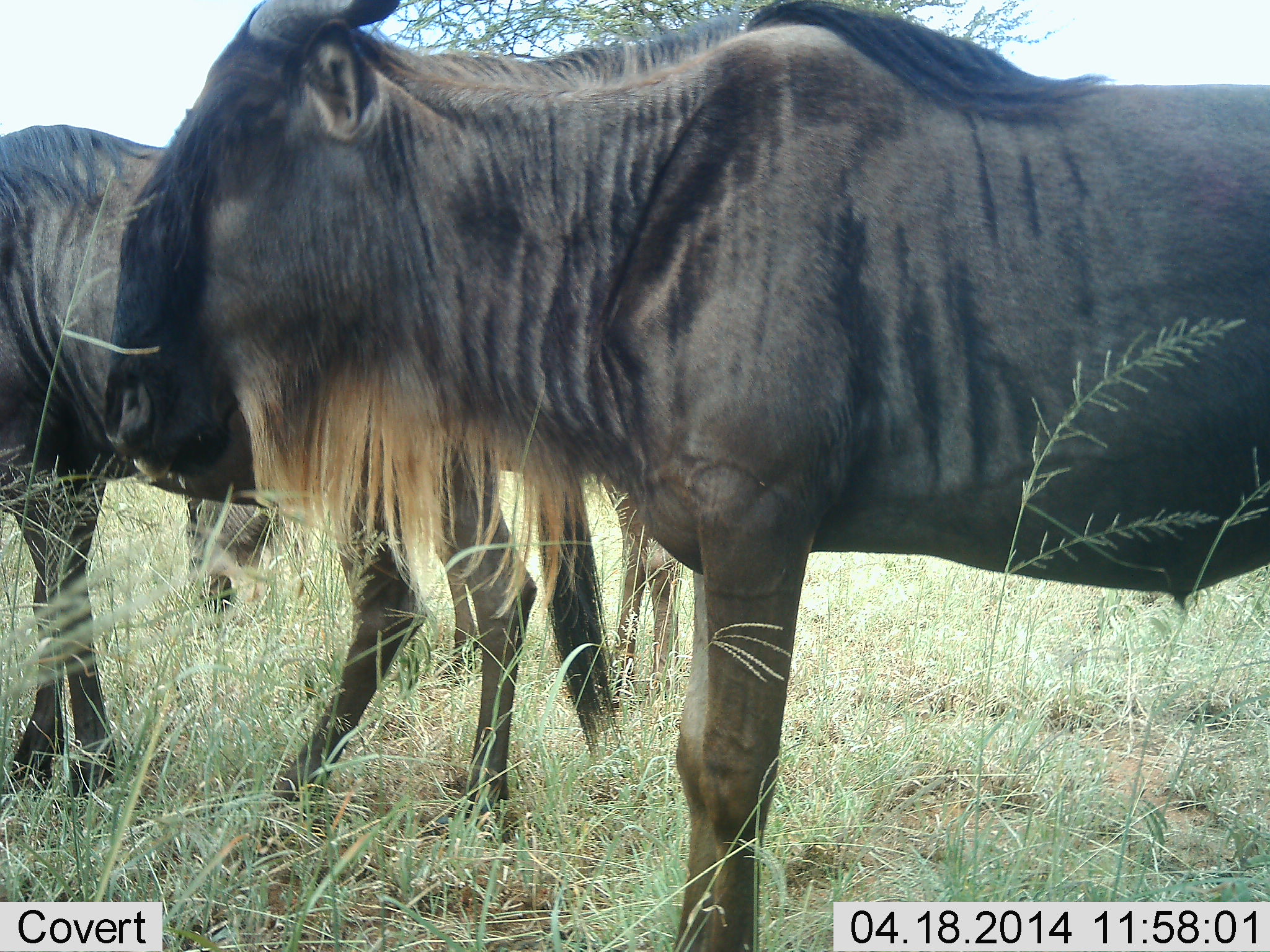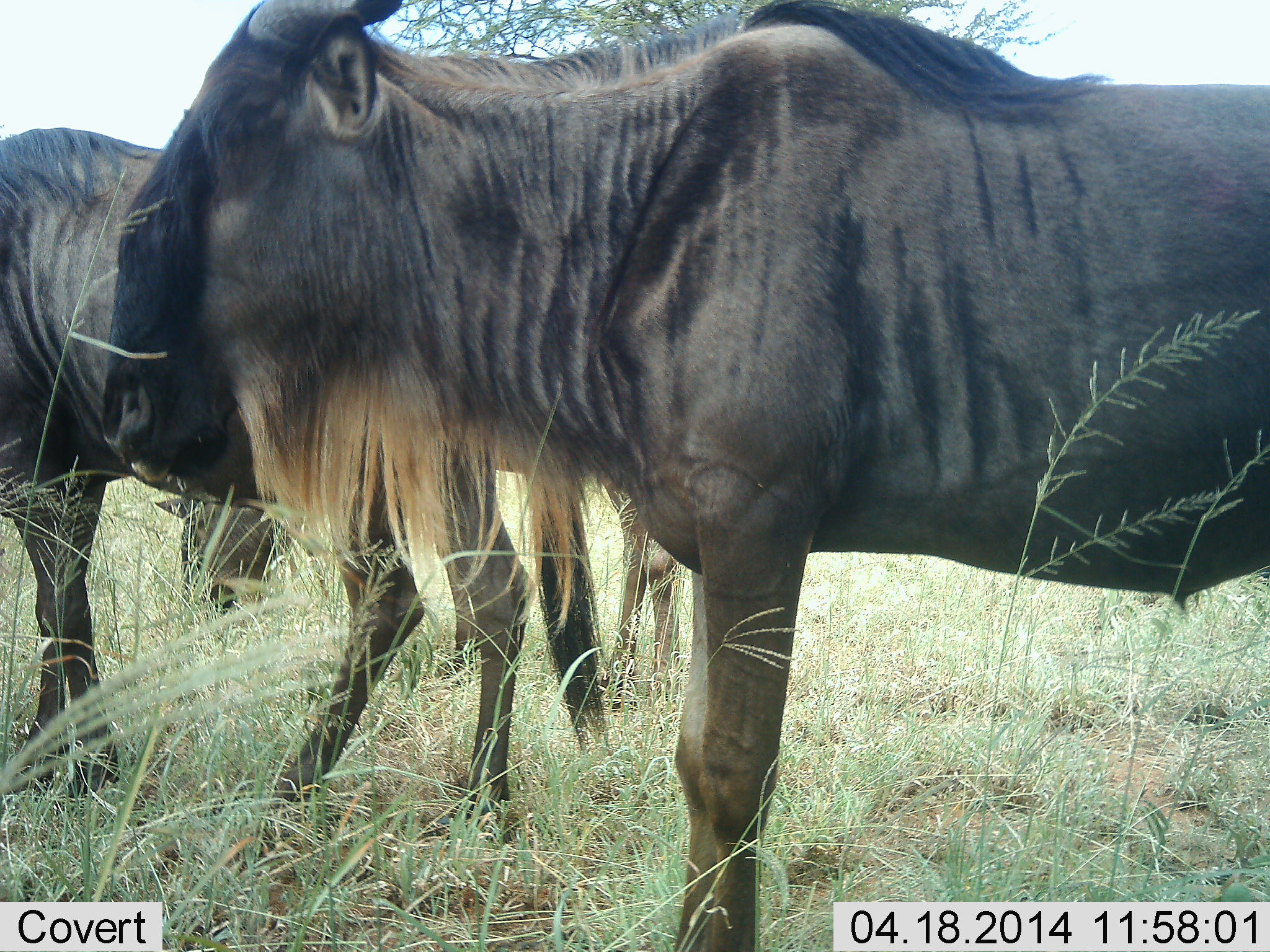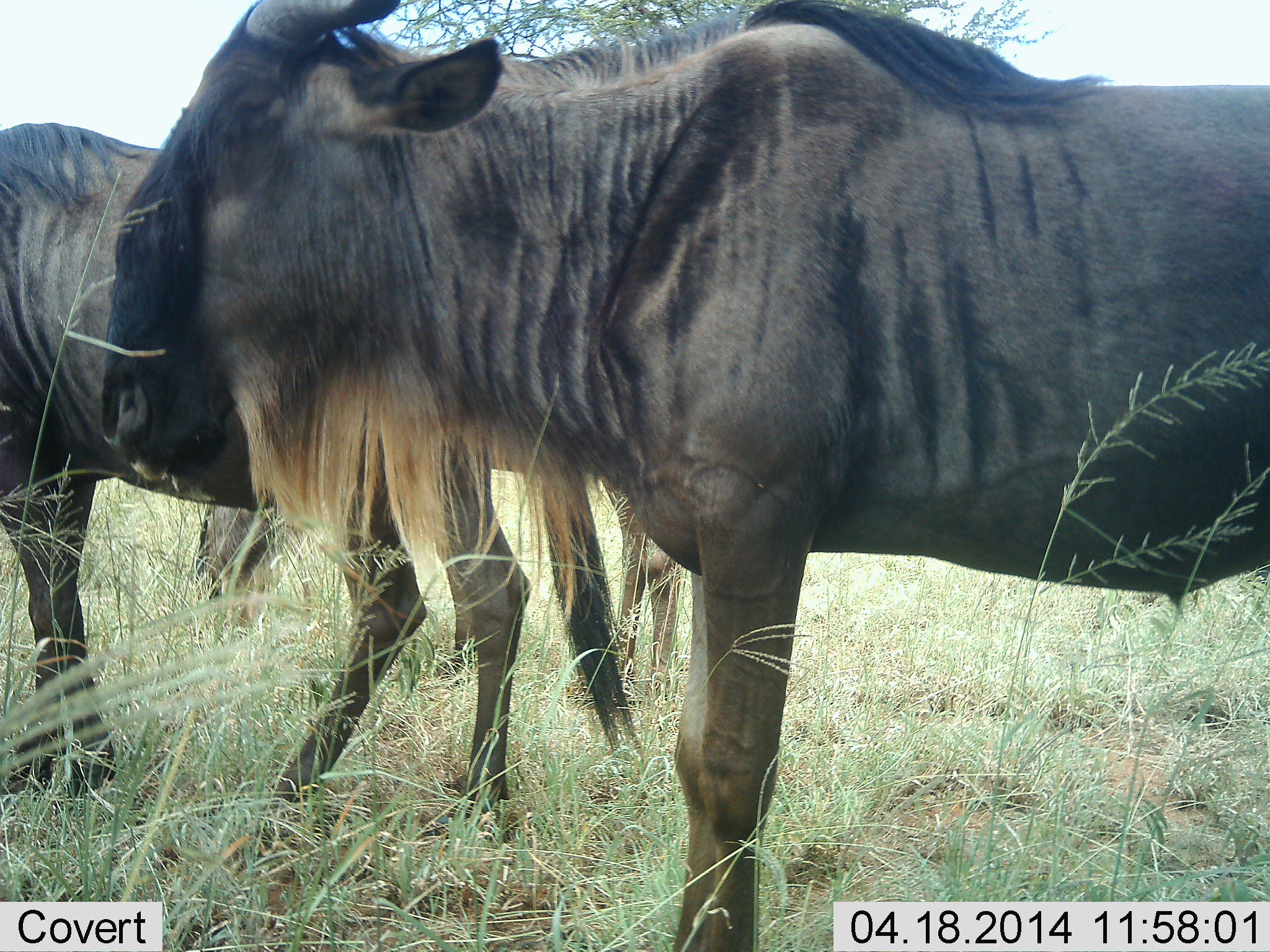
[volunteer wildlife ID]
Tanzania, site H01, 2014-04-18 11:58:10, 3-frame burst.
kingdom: Animalia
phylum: Chordata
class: Mammalia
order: Artiodactyla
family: Bovidae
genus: Connochaetes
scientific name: Connochaetes taurinus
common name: blue wildebeest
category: wildebeest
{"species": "wildebeest (blue wildebeest) (Connochaetes taurinus)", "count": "3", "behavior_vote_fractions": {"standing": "100%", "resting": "0%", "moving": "0%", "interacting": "0%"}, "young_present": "0%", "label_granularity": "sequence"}